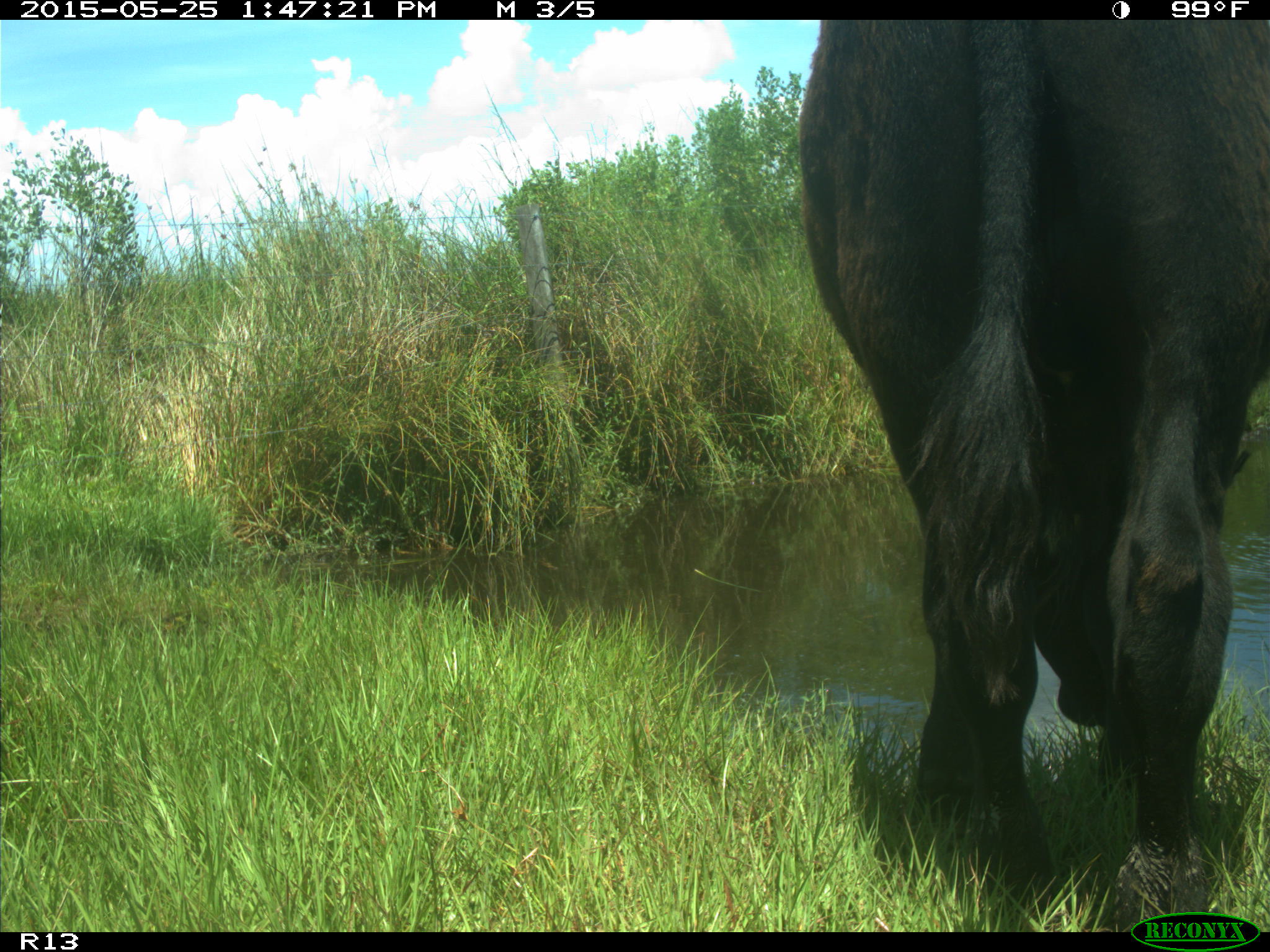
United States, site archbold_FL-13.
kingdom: Animalia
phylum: Chordata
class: Mammalia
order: Artiodactyla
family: Bovidae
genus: Bos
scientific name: Bos taurus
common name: domestic cow